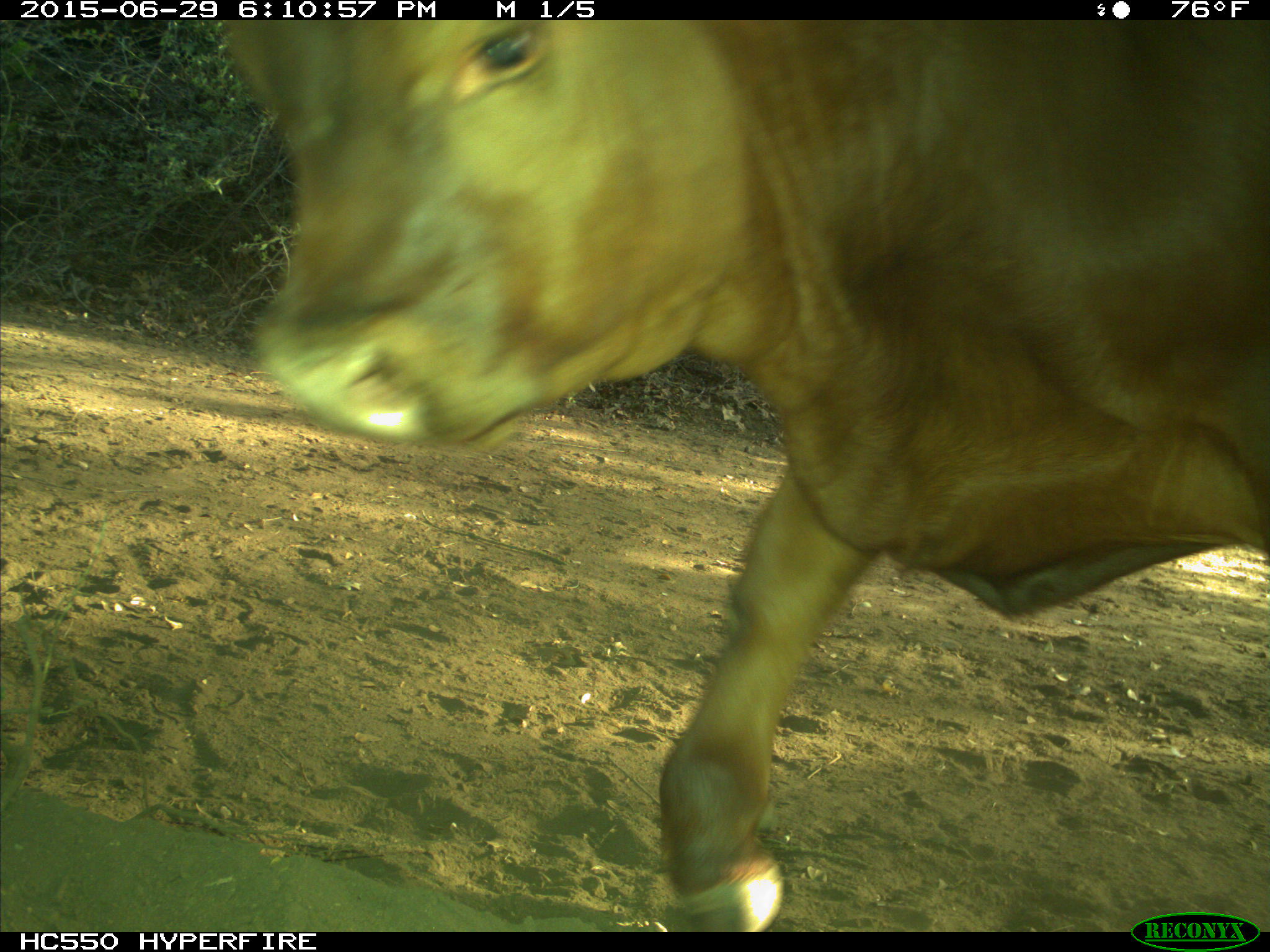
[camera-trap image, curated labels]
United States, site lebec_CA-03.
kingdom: Animalia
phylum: Chordata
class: Mammalia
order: Artiodactyla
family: Bovidae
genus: Bos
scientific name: Bos taurus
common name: domestic cow